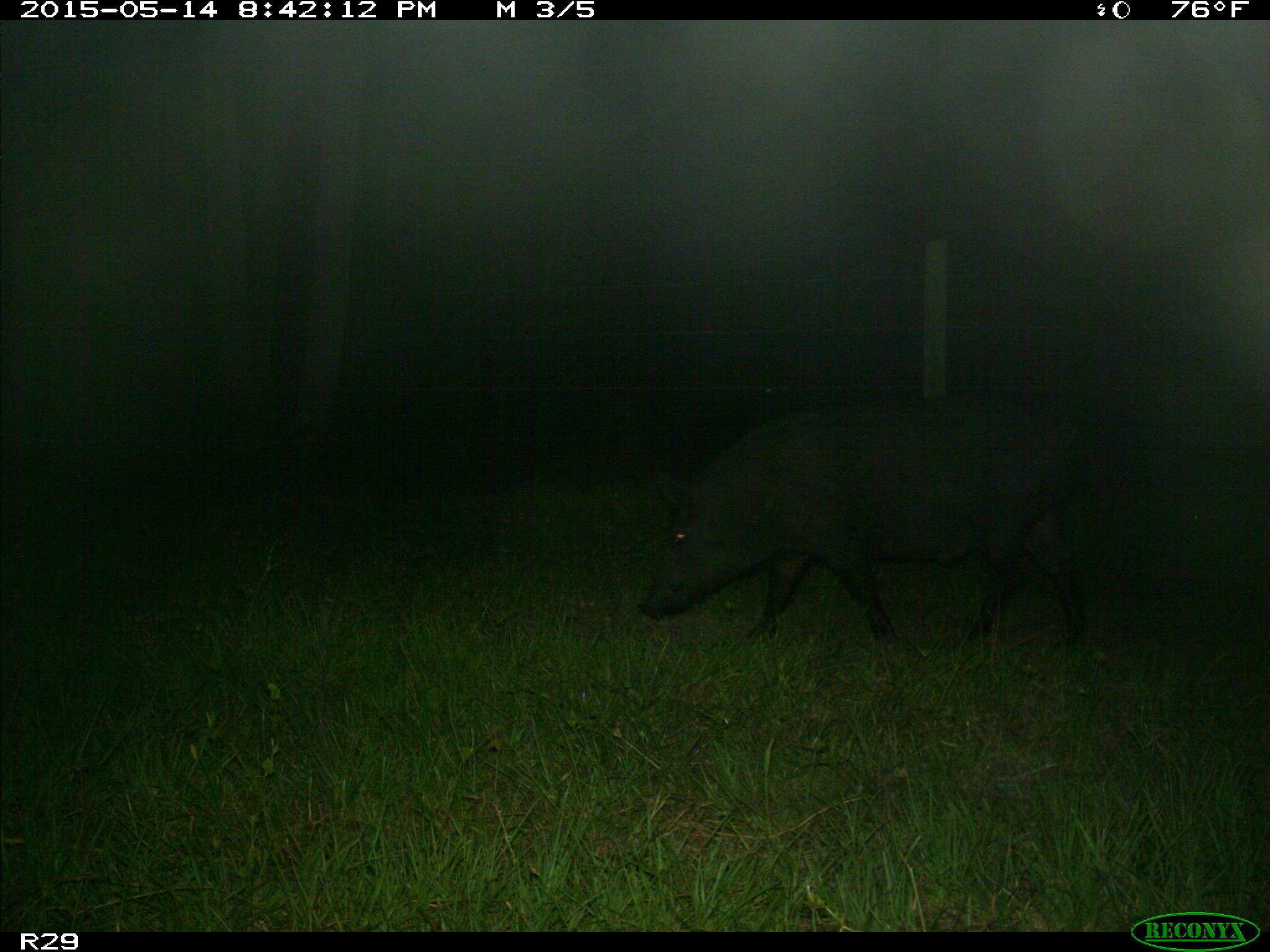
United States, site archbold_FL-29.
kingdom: Animalia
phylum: Chordata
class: Mammalia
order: Artiodactyla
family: Suidae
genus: Sus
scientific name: Sus scrofa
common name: wild boar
Sus scrofa (wild boar).